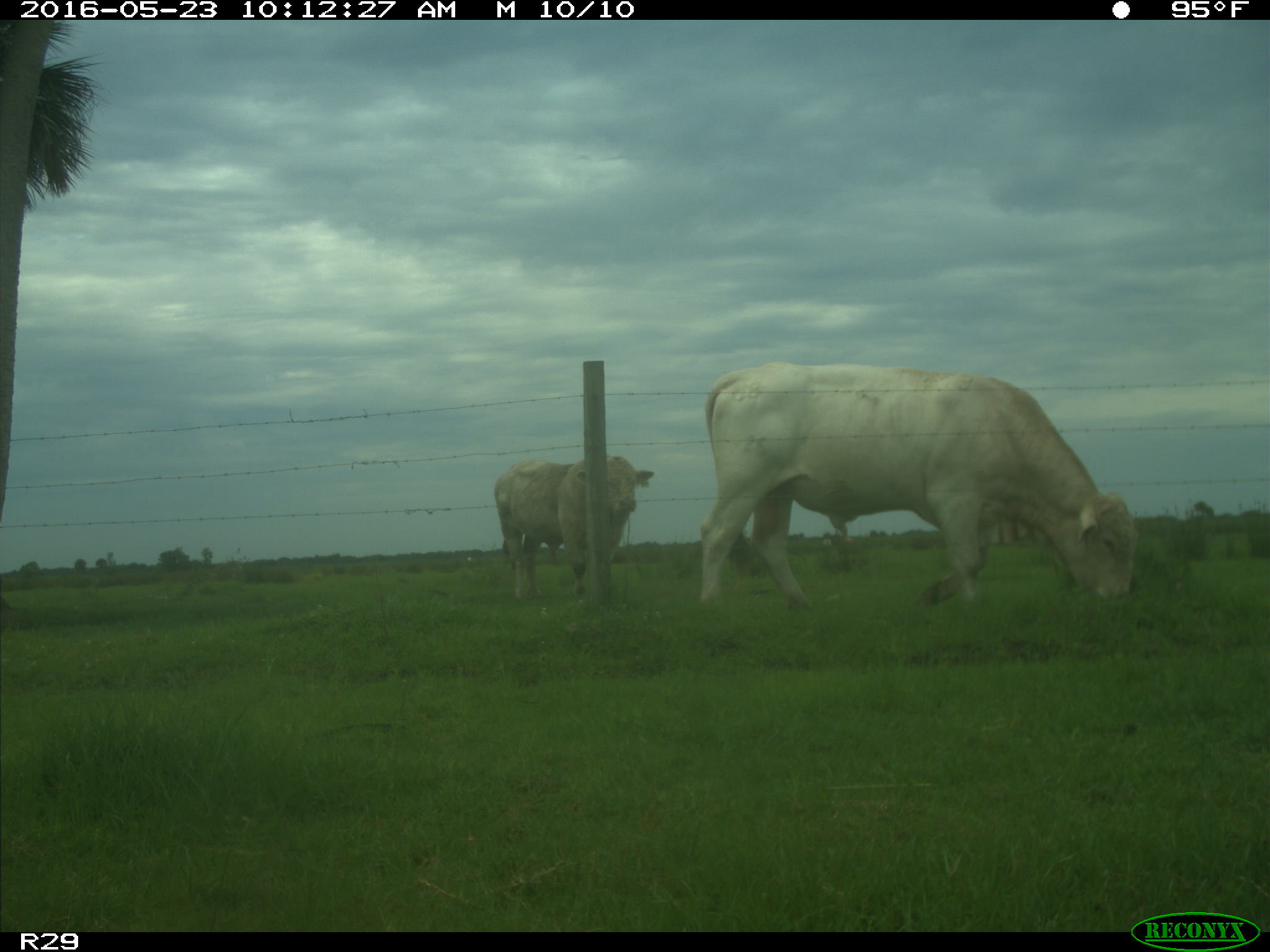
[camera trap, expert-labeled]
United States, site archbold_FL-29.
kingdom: Animalia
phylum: Chordata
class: Mammalia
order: Artiodactyla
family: Bovidae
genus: Bos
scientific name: Bos taurus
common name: domestic cow